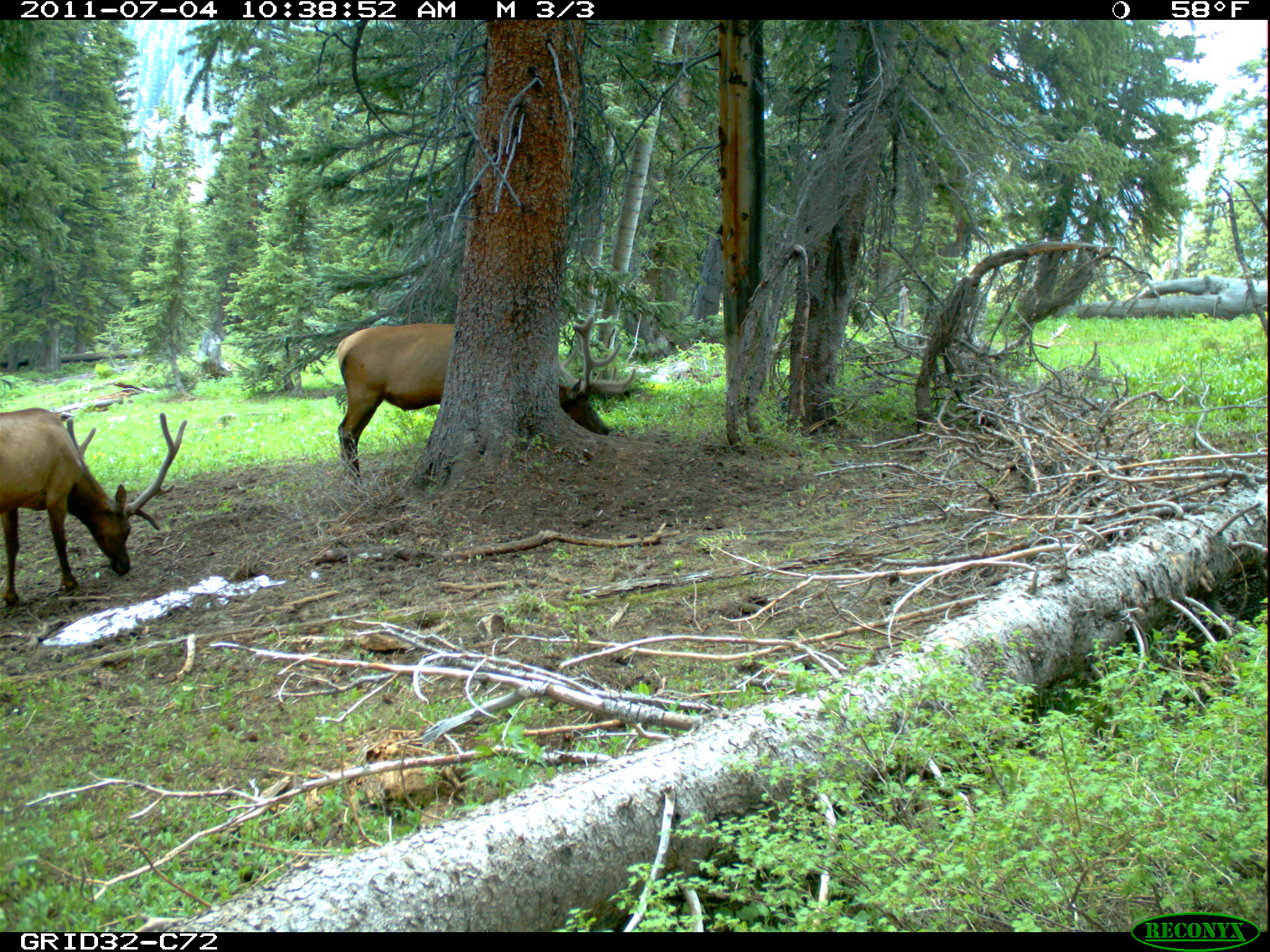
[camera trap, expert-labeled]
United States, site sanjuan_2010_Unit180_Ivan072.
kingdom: Animalia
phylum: Chordata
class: Mammalia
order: Artiodactyla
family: Cervidae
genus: Cervus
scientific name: Cervus elaphus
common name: red deer